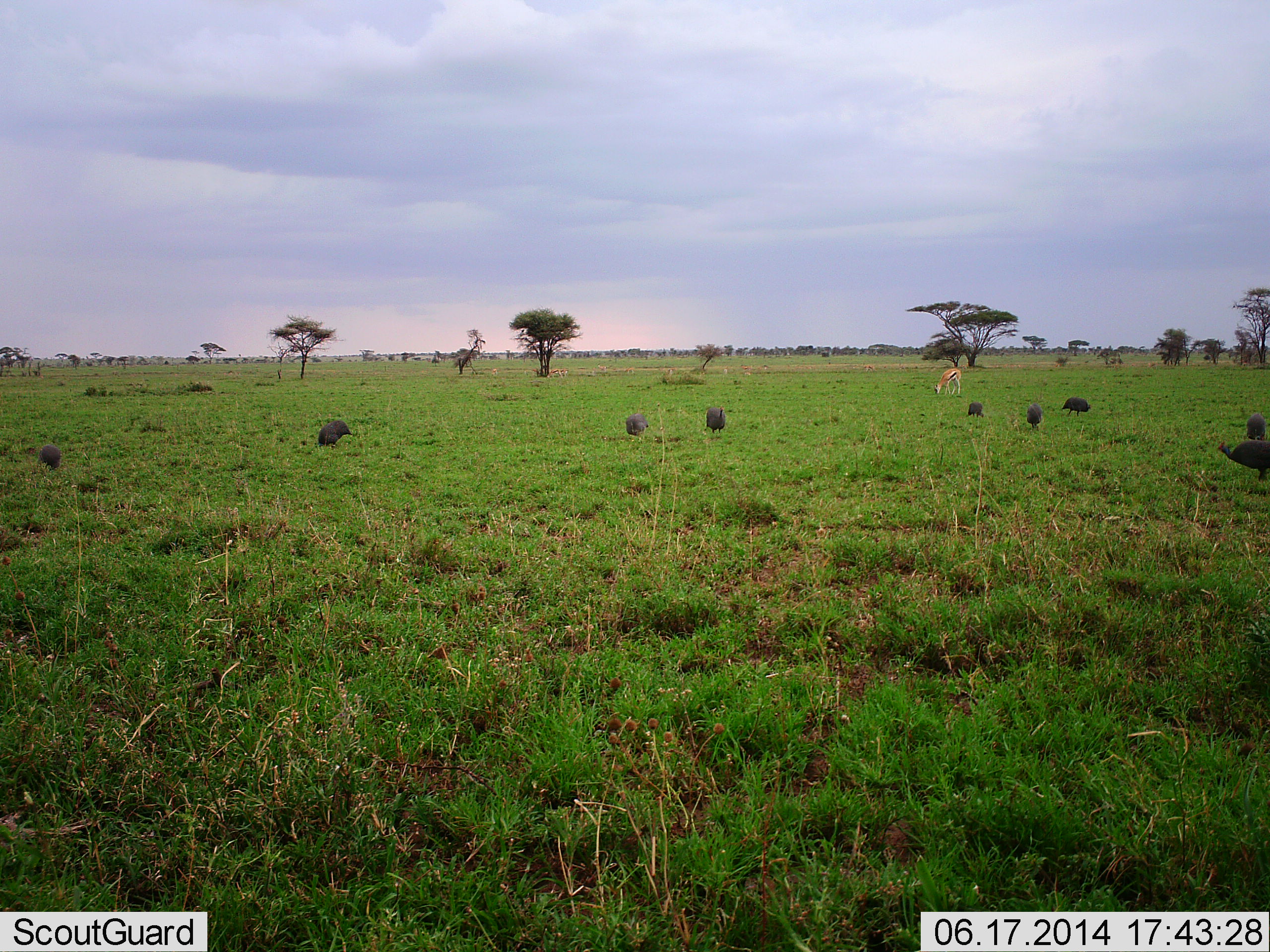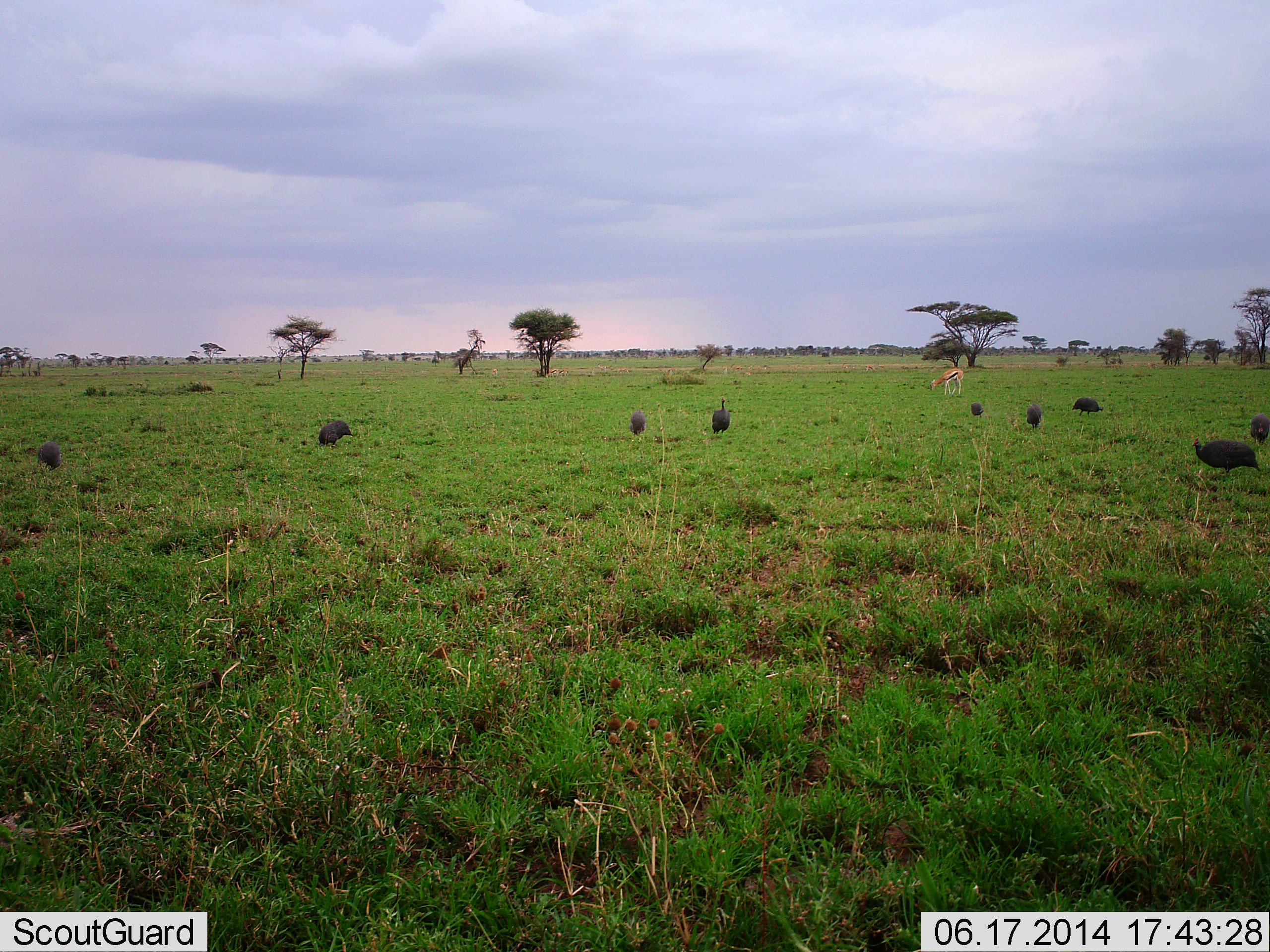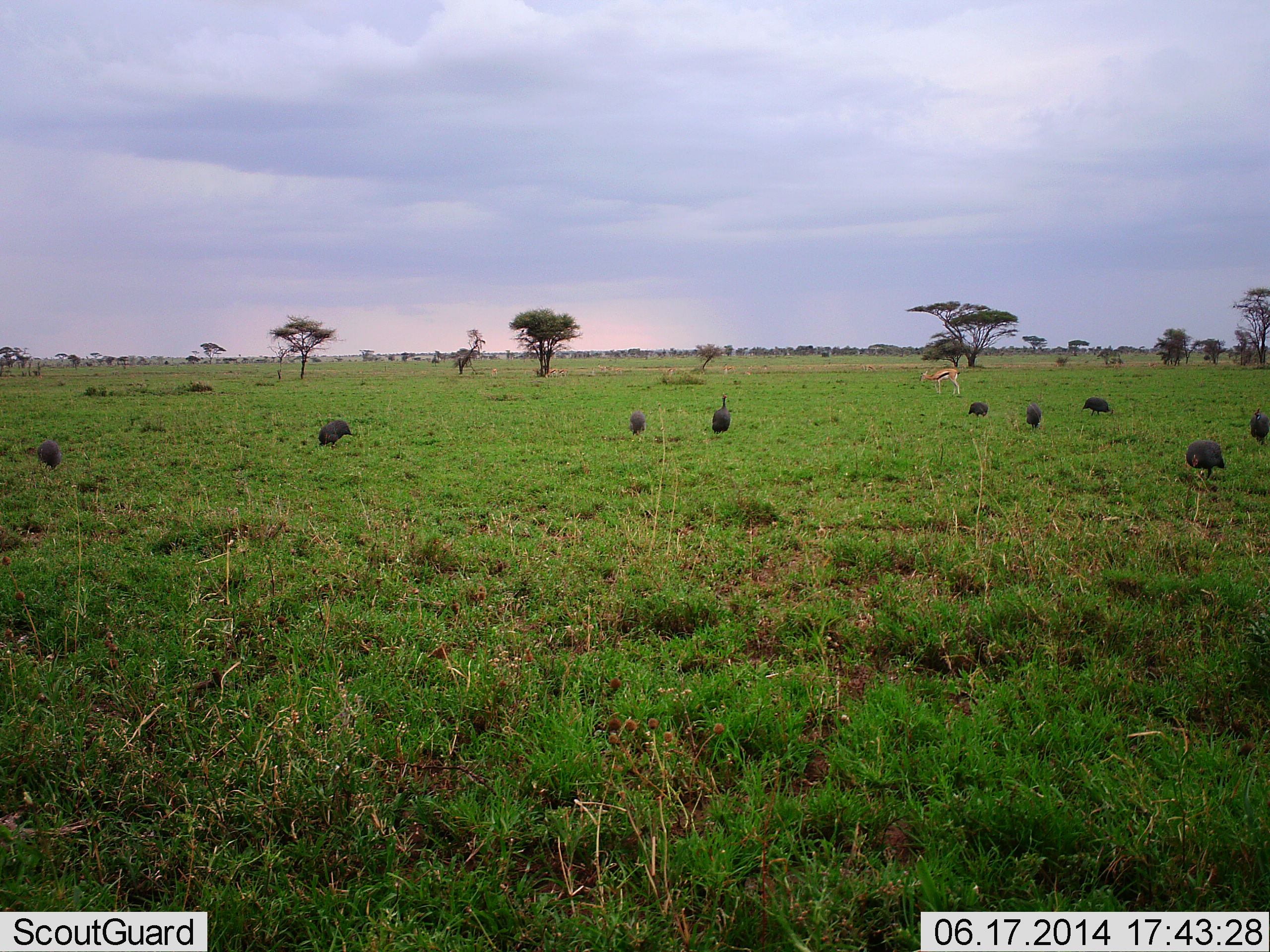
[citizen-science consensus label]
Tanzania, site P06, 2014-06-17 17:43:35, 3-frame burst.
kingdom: Animalia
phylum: Chordata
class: Mammalia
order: Artiodactyla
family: Bovidae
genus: Eudorcas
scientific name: Eudorcas thomsonii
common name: thomson's gazelle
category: gazellethomsons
Gazellethomsons (thomson's gazelle) (Eudorcas thomsonii), count 1. Behavior (volunteer vote fractions): standing 10%, resting 0%, moving 10%, interacting 0%. Young present (vote fraction): 0%. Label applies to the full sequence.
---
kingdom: Animalia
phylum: Chordata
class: Aves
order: Galliformes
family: Numididae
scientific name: Numididae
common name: guinea fowl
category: guineafowl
Guineafowl (guinea fowl) (Numididae), count 9. Behavior (volunteer vote fractions): standing 20%, resting 10%, moving 30%, interacting 0%. Young present (vote fraction): 0%. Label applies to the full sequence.